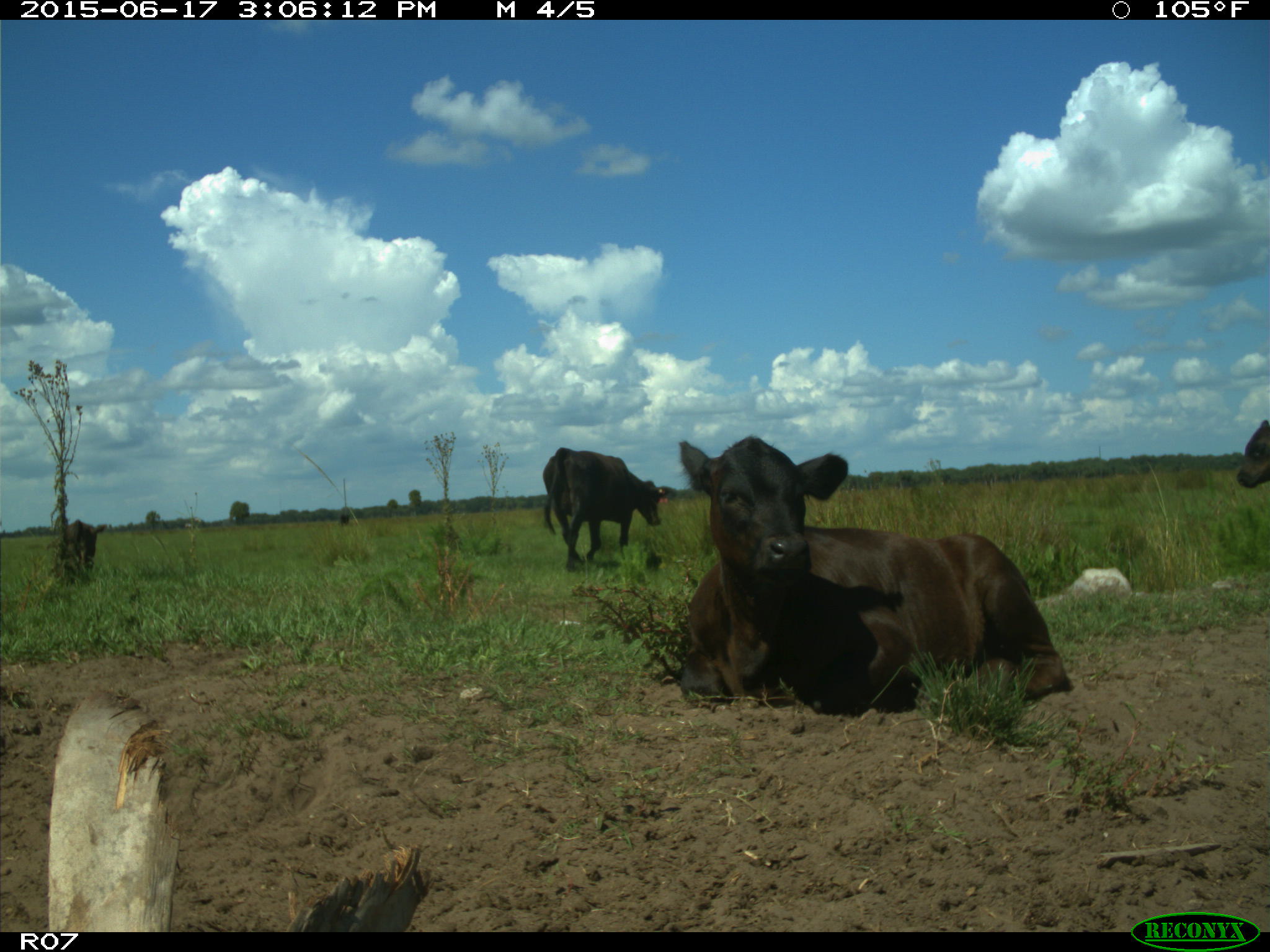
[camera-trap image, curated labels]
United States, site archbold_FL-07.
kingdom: Animalia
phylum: Chordata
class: Mammalia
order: Artiodactyla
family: Bovidae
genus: Bos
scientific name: Bos taurus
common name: domestic cow